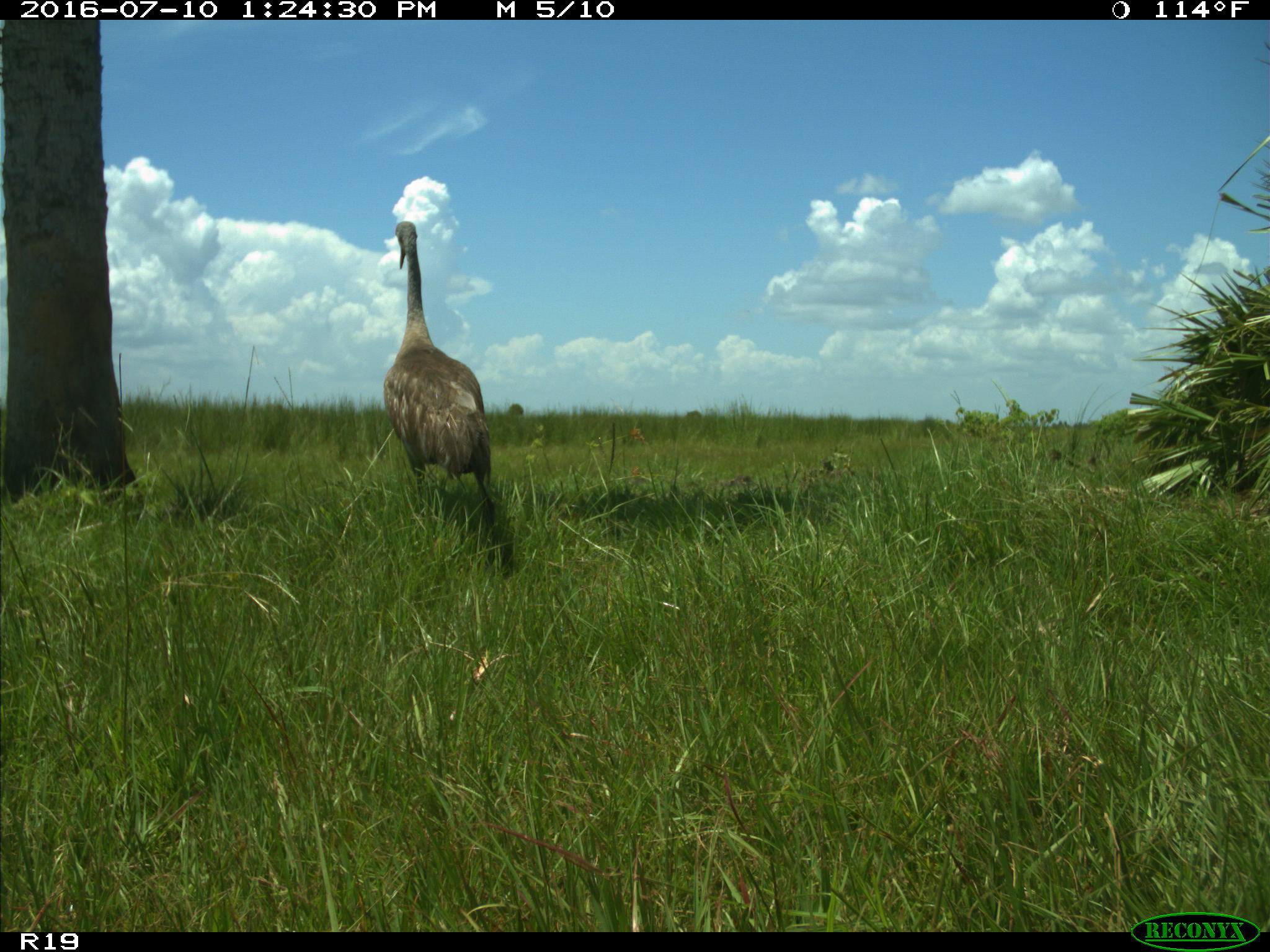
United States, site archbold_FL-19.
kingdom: Animalia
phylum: Chordata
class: Aves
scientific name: Aves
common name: birds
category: unidentified bird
Unidentified bird (birds) (Aves).